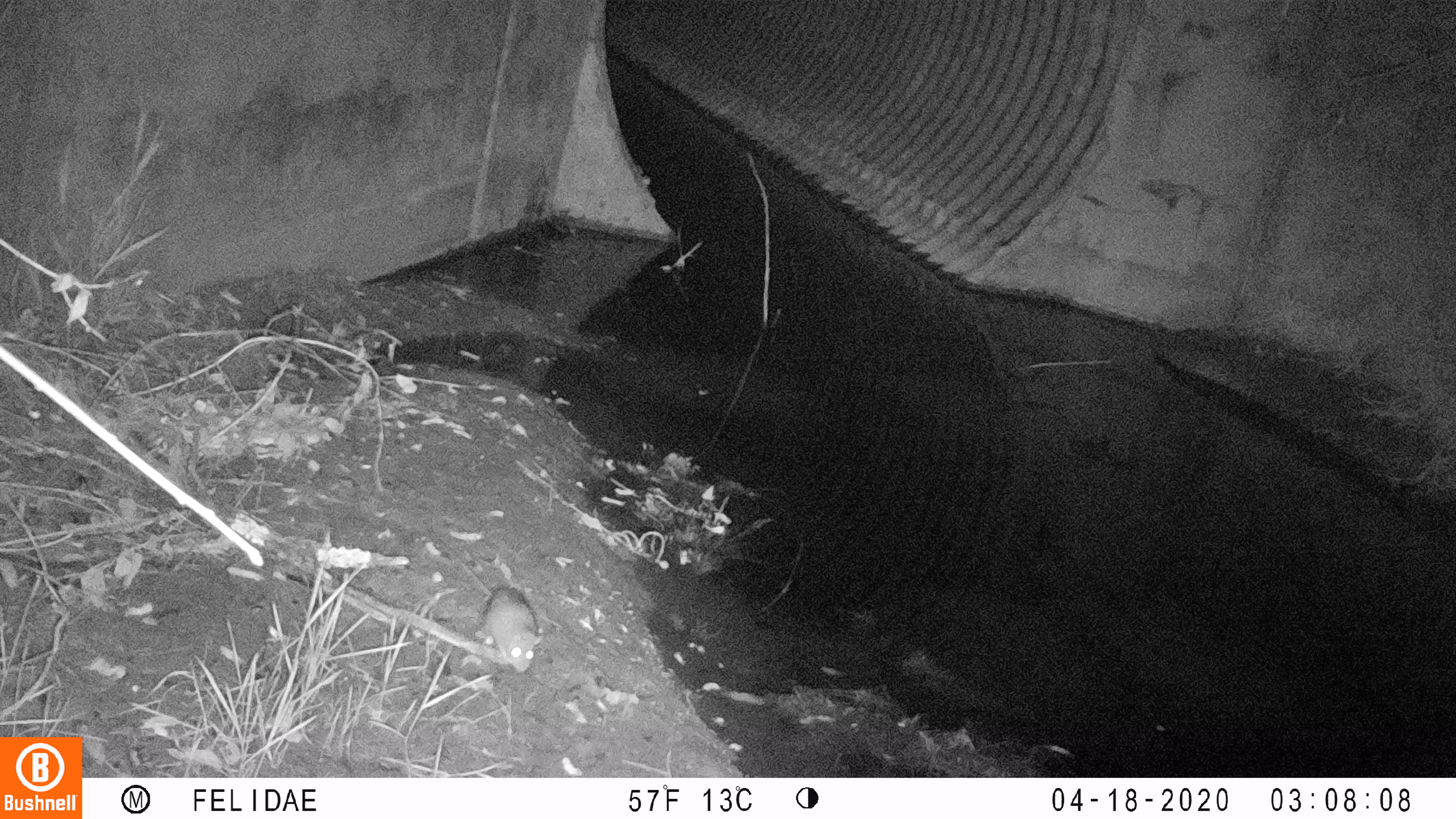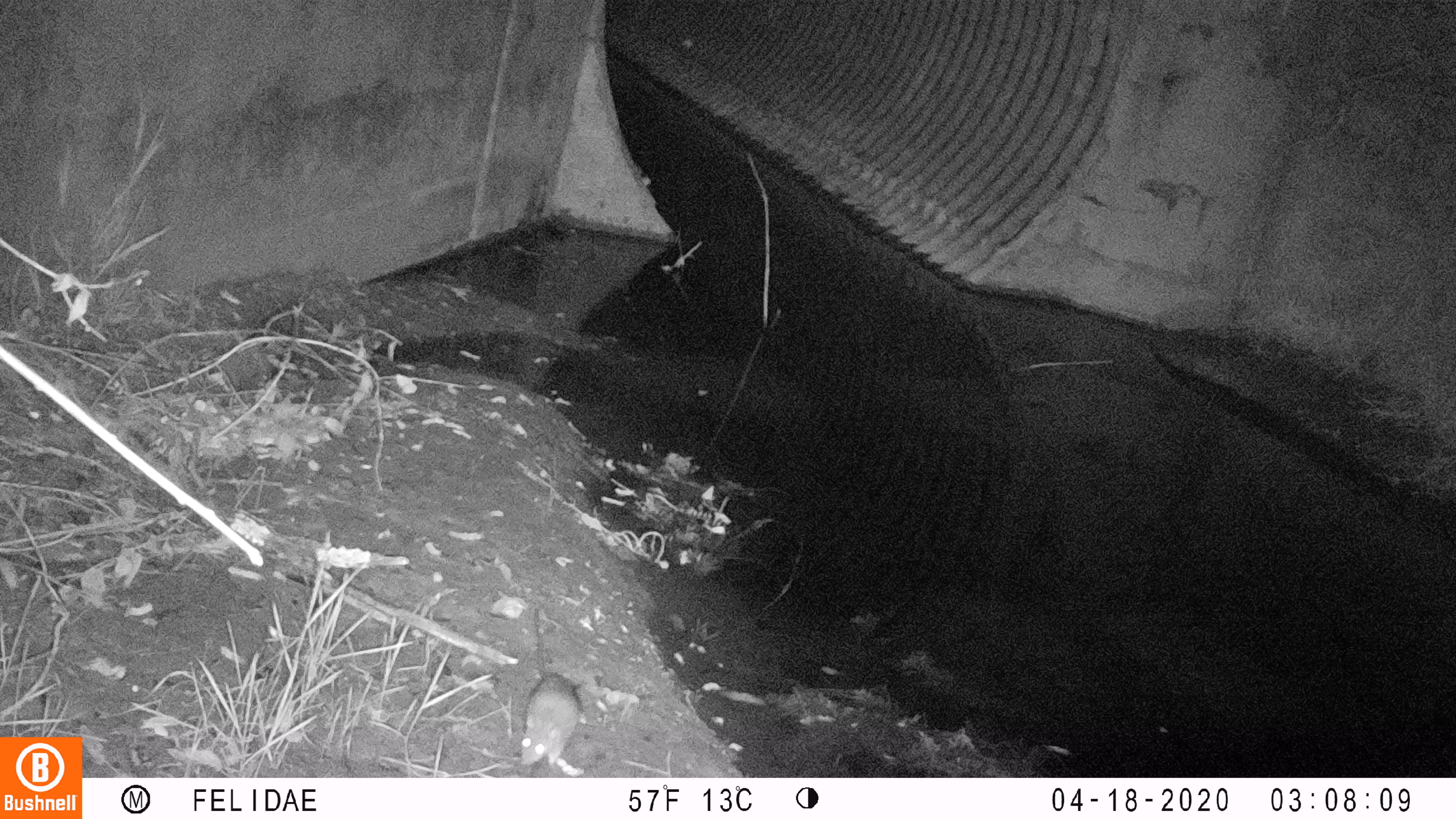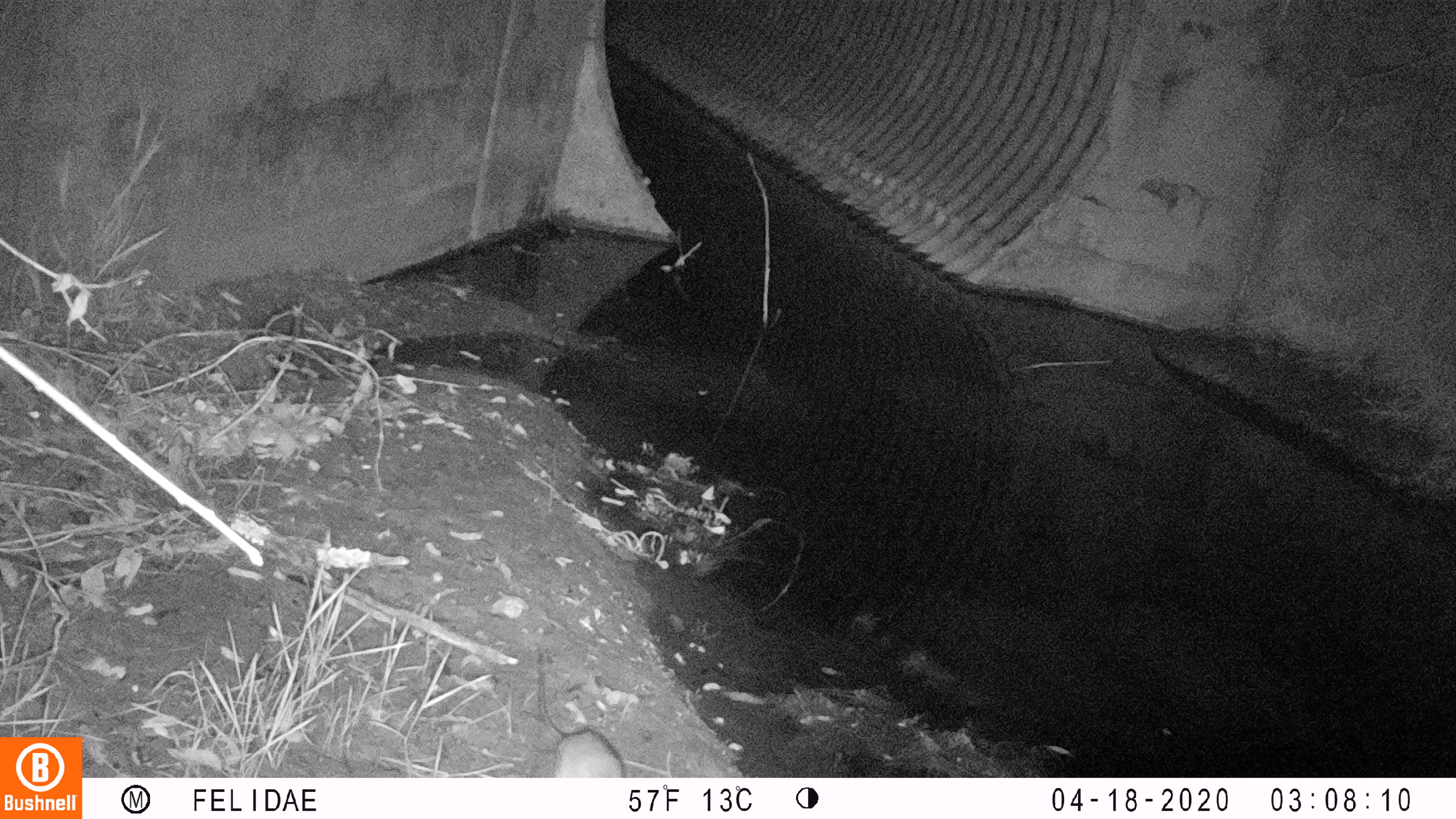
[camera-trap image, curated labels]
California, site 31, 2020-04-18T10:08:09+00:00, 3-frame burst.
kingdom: Animalia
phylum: Chordata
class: Mammalia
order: Rodentia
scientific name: Rodentia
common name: mouse or rat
Mouse or rat (Rodentia).